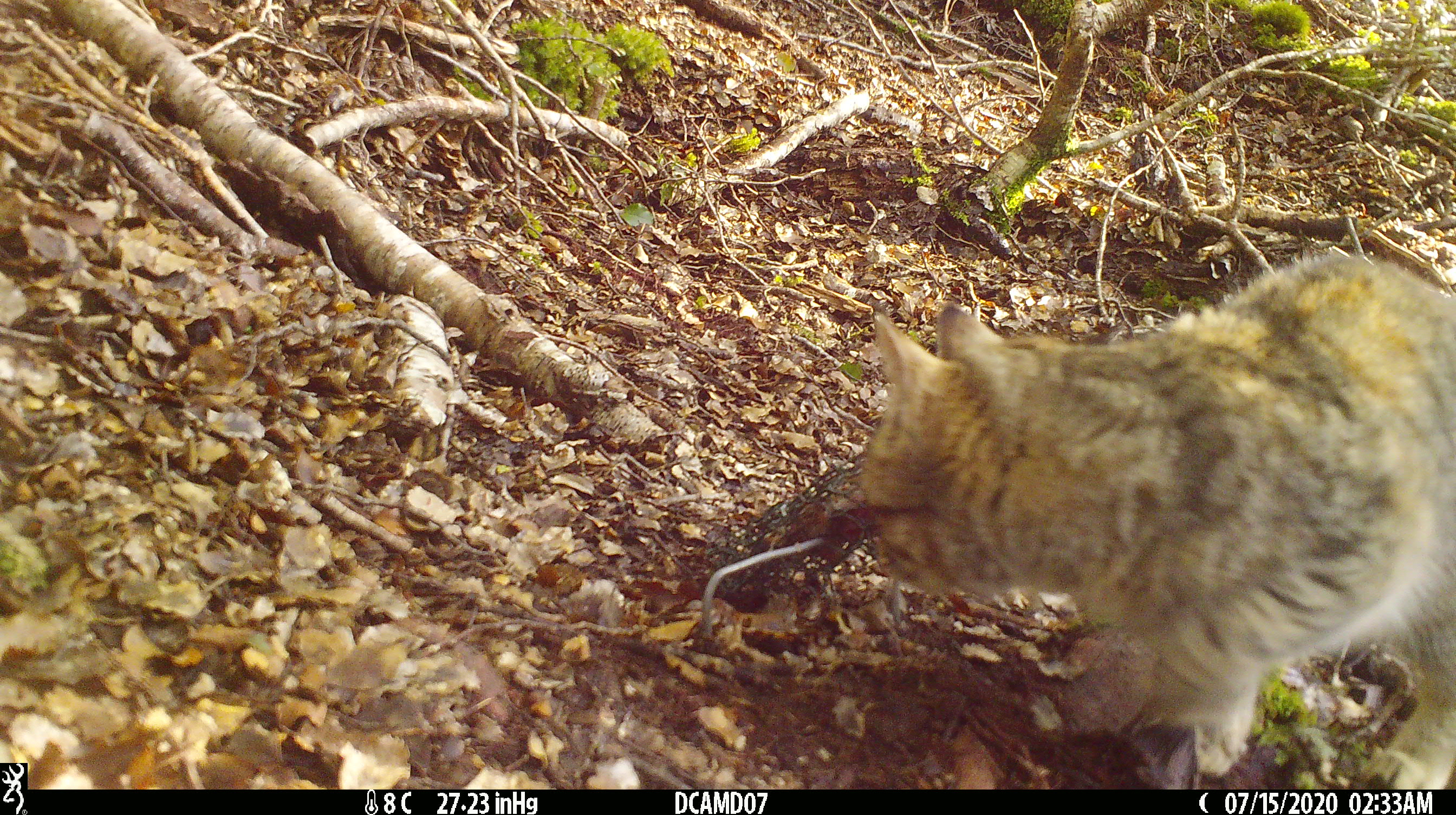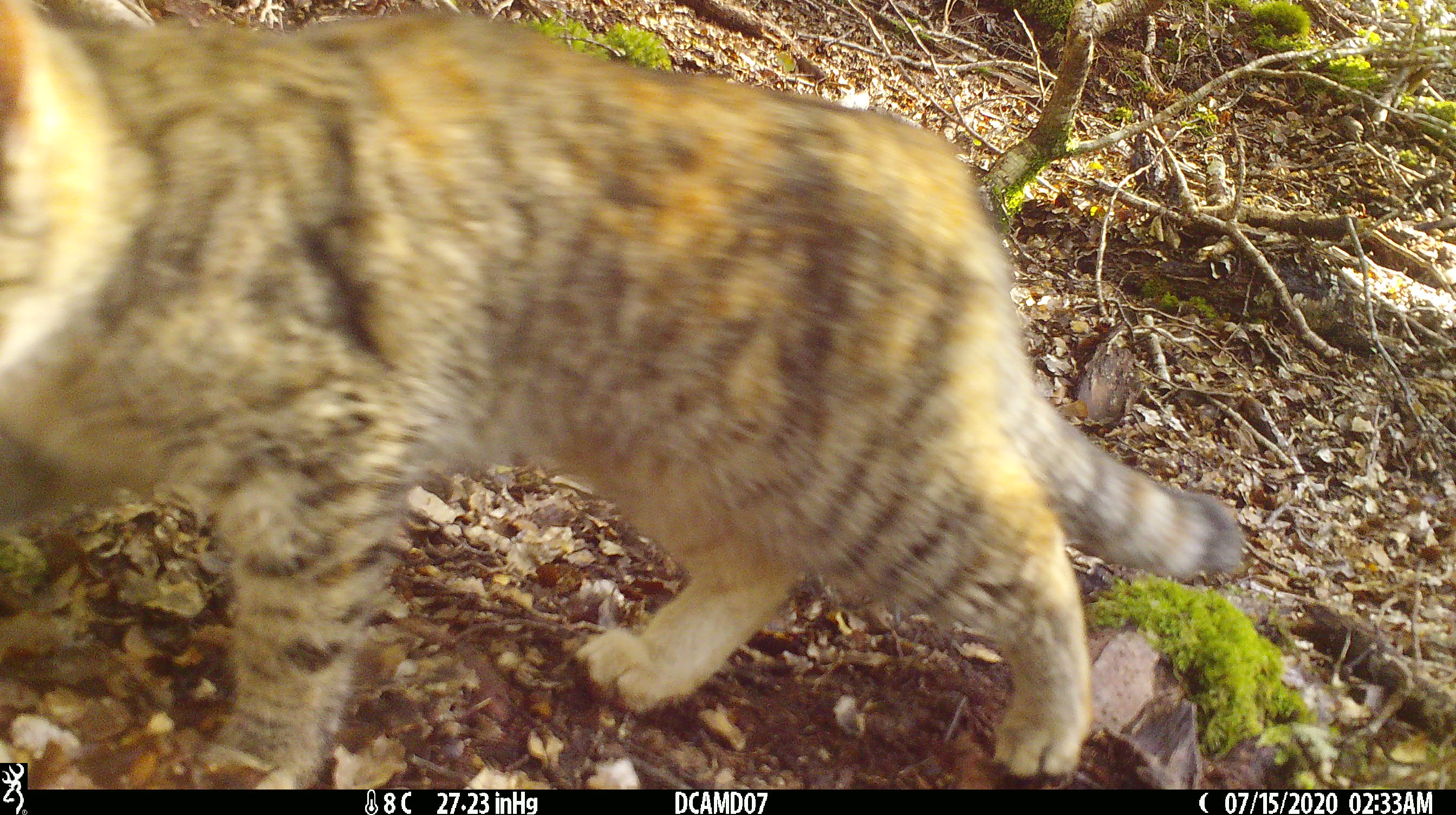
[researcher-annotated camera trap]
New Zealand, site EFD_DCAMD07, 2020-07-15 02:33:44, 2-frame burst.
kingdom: Animalia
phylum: Chordata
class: Mammalia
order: Carnivora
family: Felidae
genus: Felis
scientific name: Felis catus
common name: domestic cat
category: cat